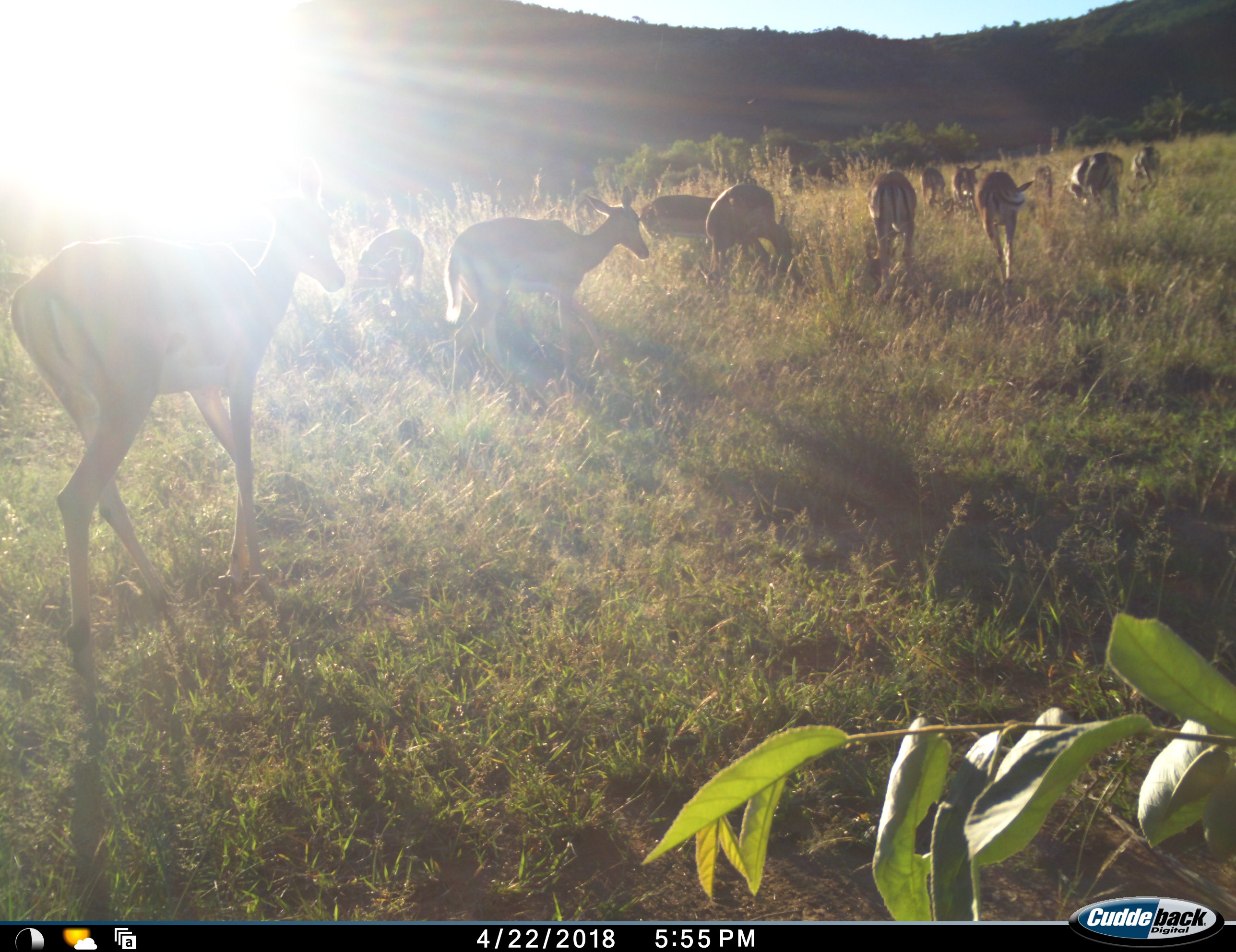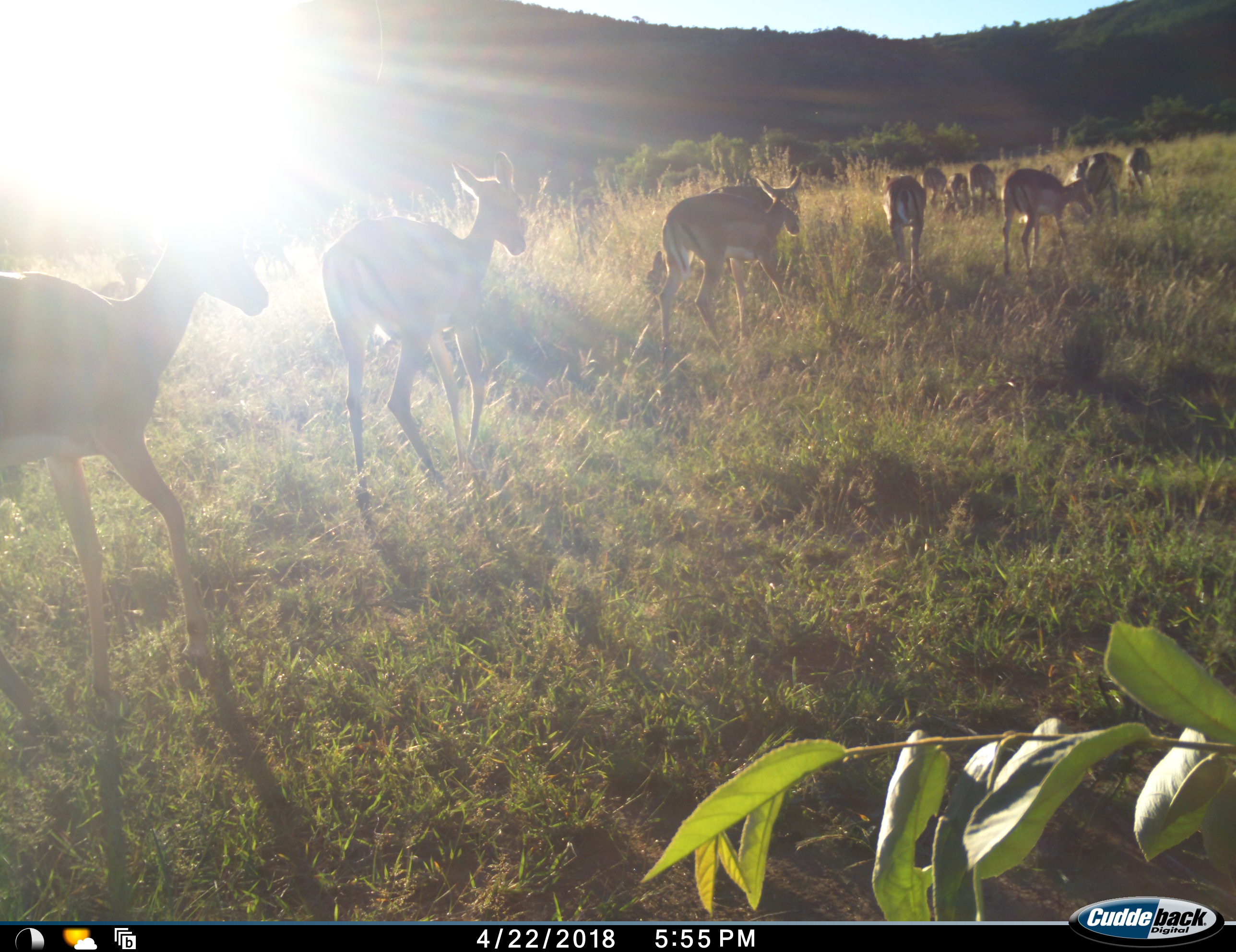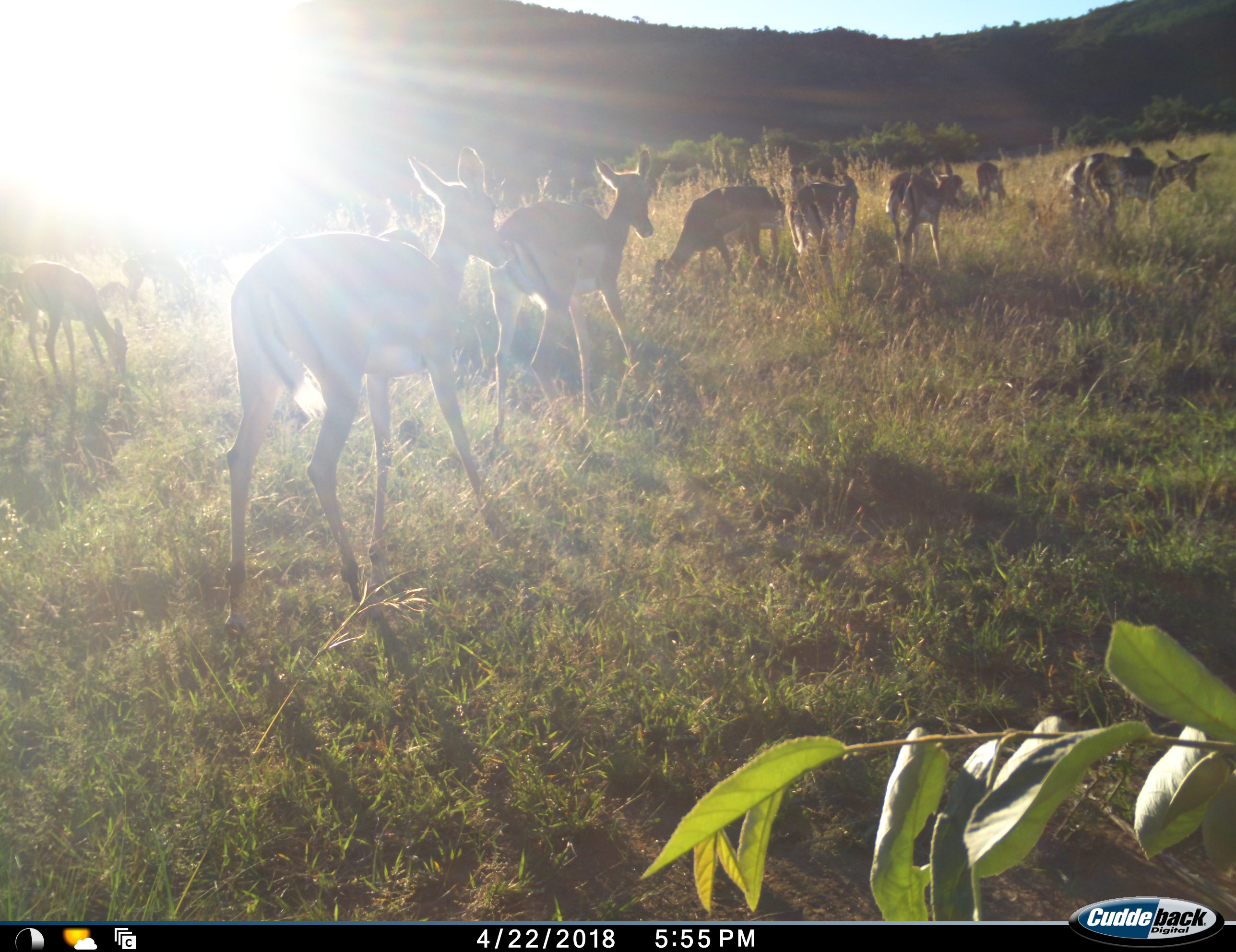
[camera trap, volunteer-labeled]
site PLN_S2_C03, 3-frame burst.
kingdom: Animalia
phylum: Chordata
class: Mammalia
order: Artiodactyla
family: Bovidae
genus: Aepyceros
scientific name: Aepyceros melampus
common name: impala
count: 11-50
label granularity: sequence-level